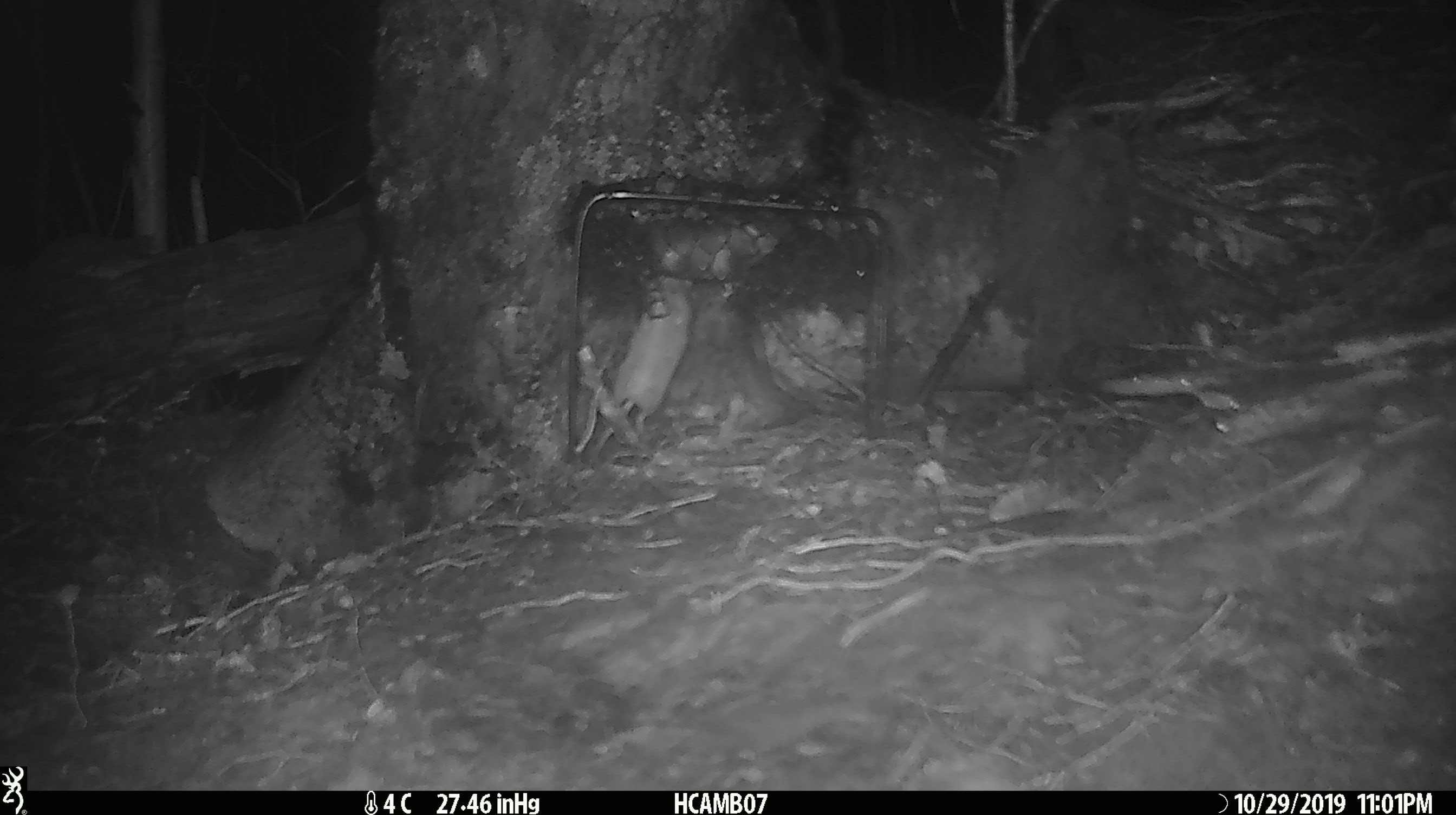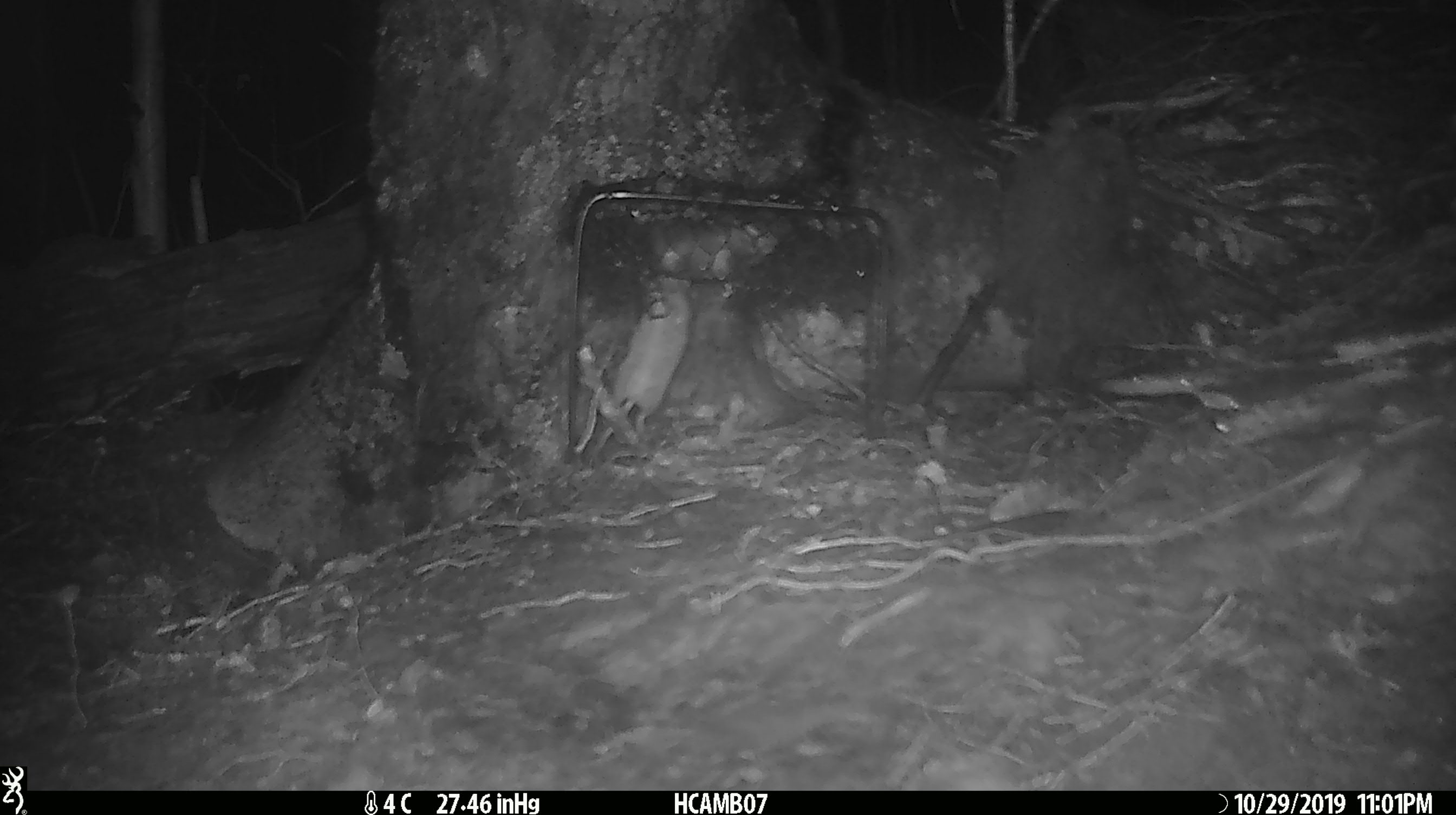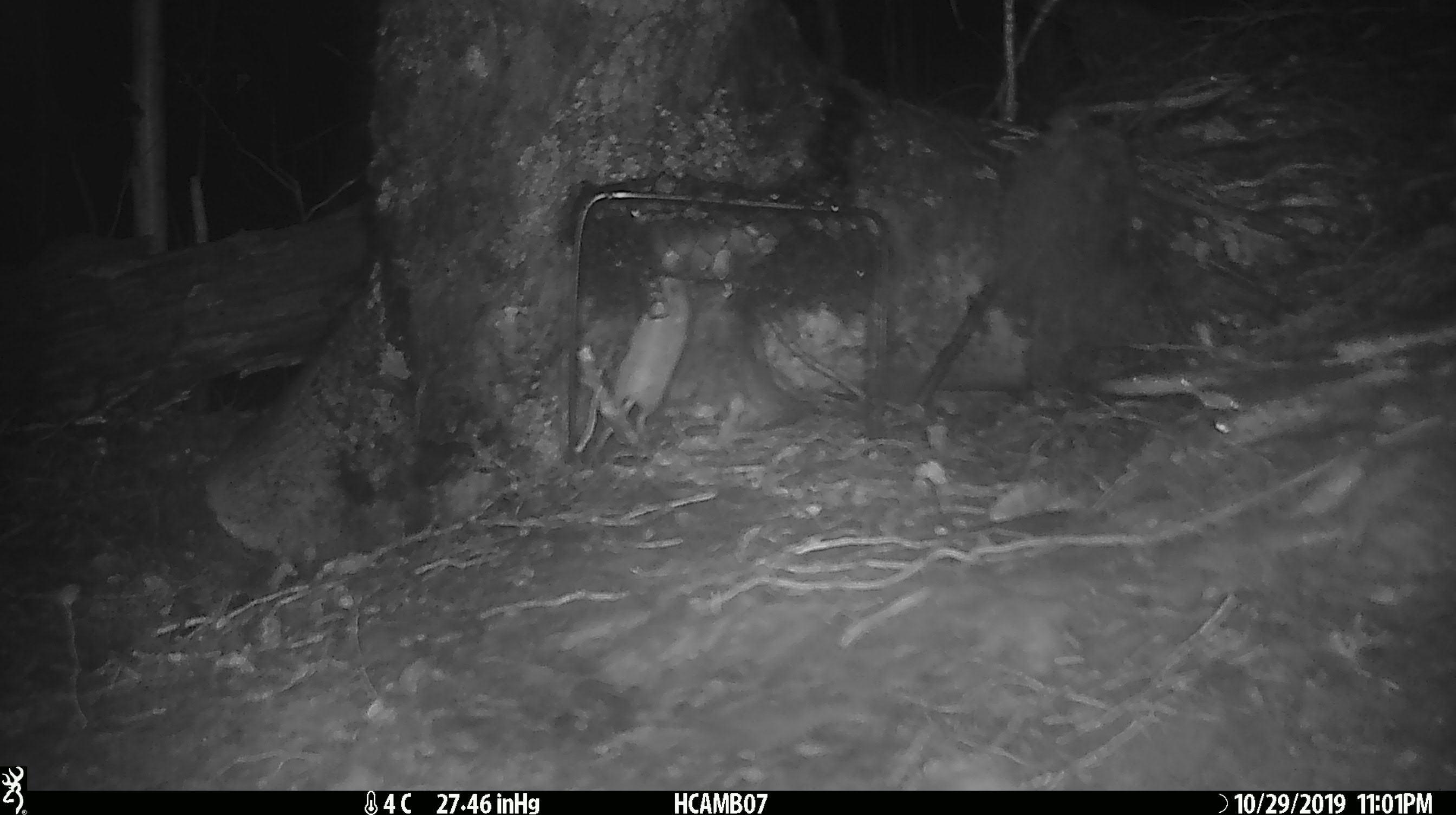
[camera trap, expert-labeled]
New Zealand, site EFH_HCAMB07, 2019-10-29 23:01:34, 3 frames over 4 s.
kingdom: Animalia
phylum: Chordata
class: Mammalia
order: Rodentia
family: Muridae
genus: Mus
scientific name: Mus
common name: mouse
Mouse (Mus).